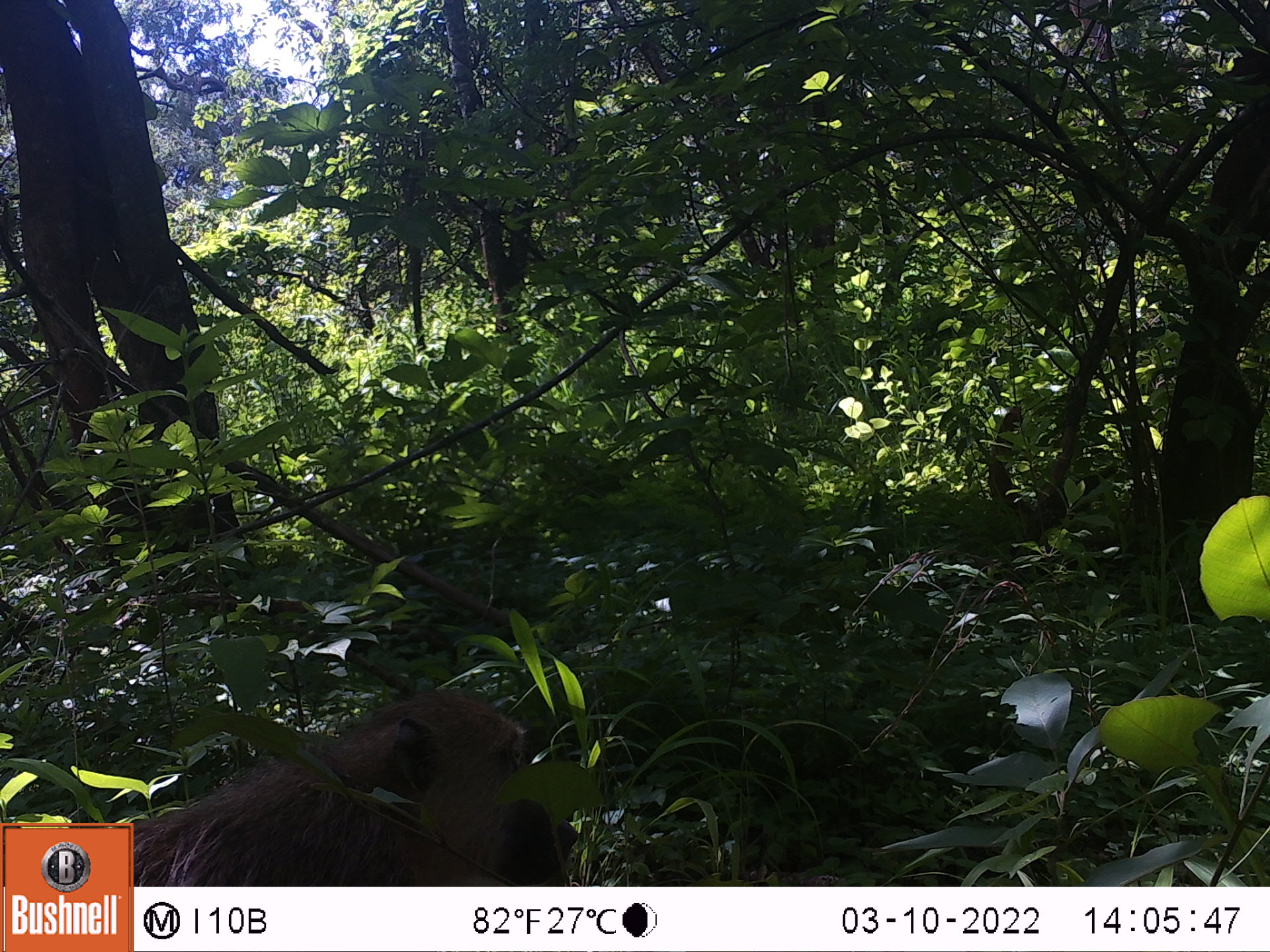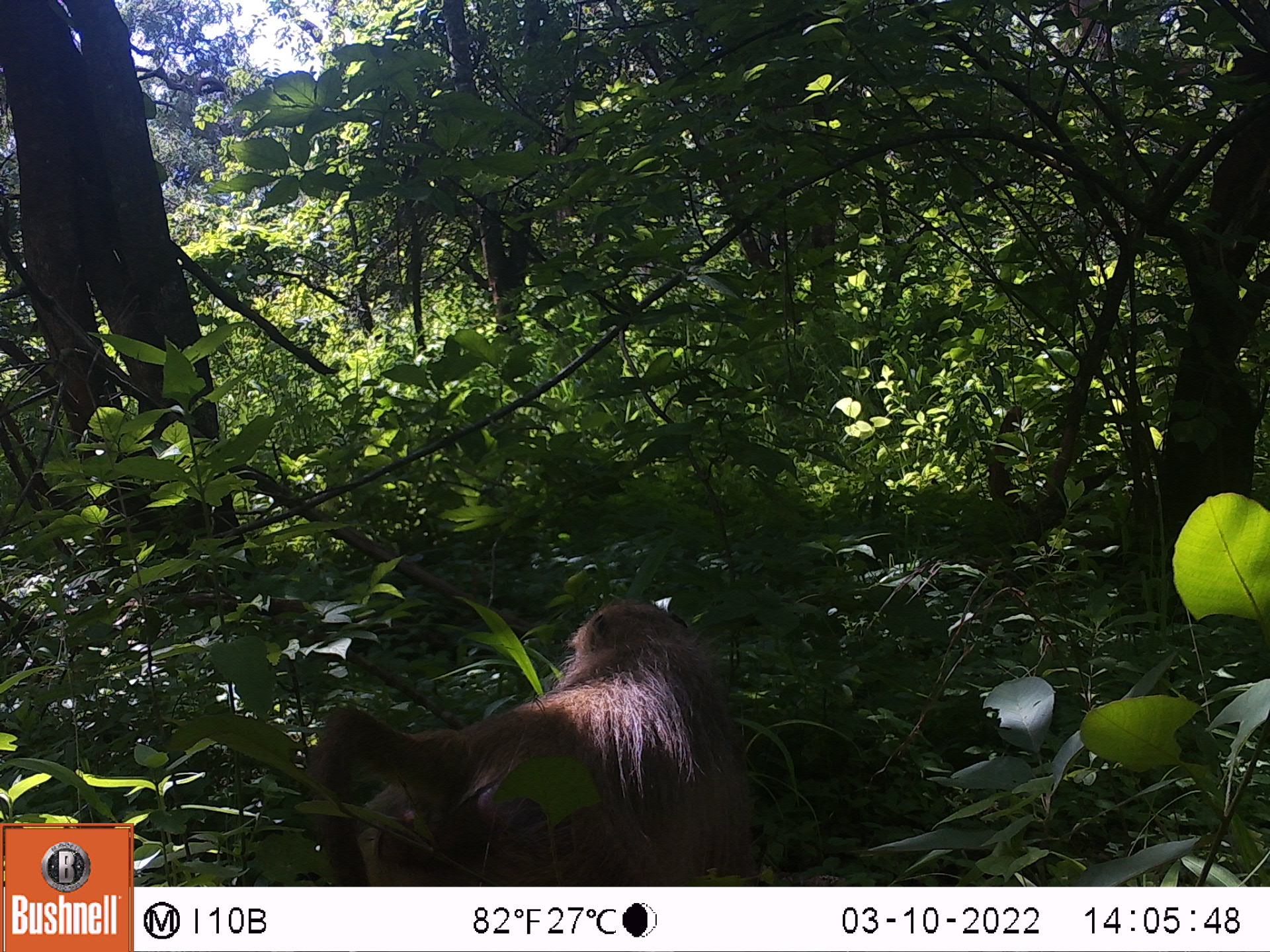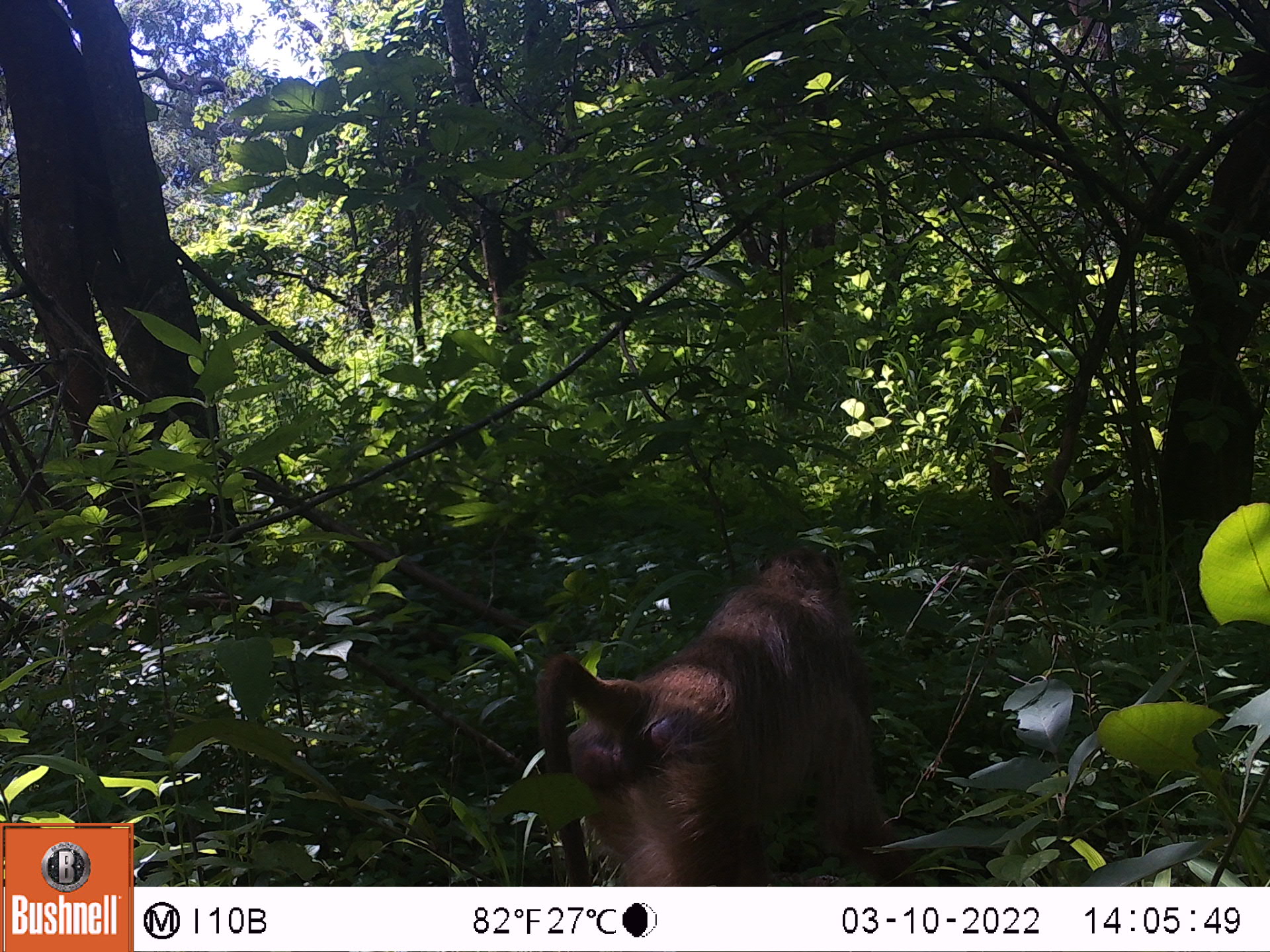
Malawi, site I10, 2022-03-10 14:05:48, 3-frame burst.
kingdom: Animalia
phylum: Chordata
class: Mammalia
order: Primates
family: Cercopithecidae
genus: Papio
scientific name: Papio cynocephalus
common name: yellow baboon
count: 1